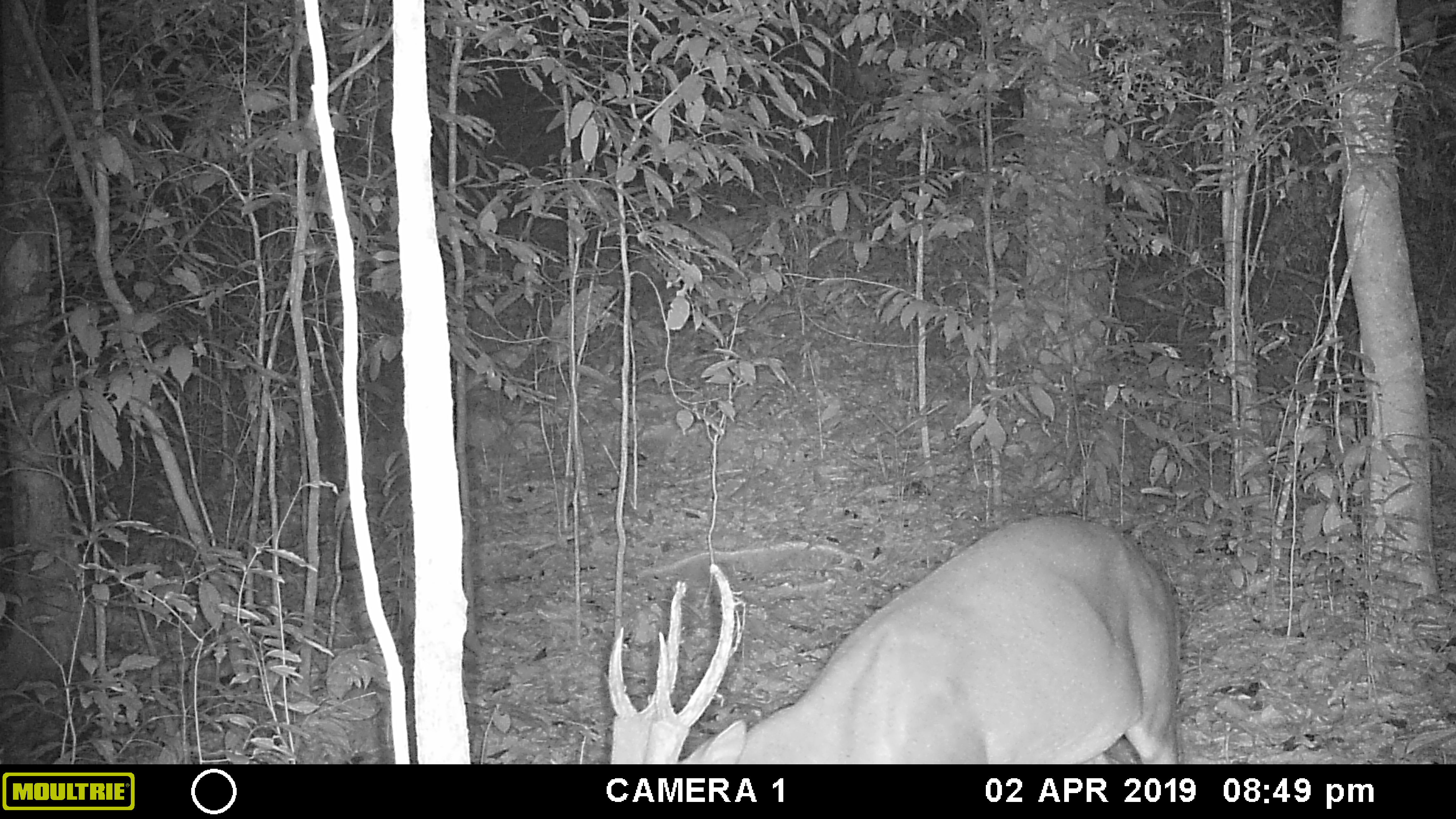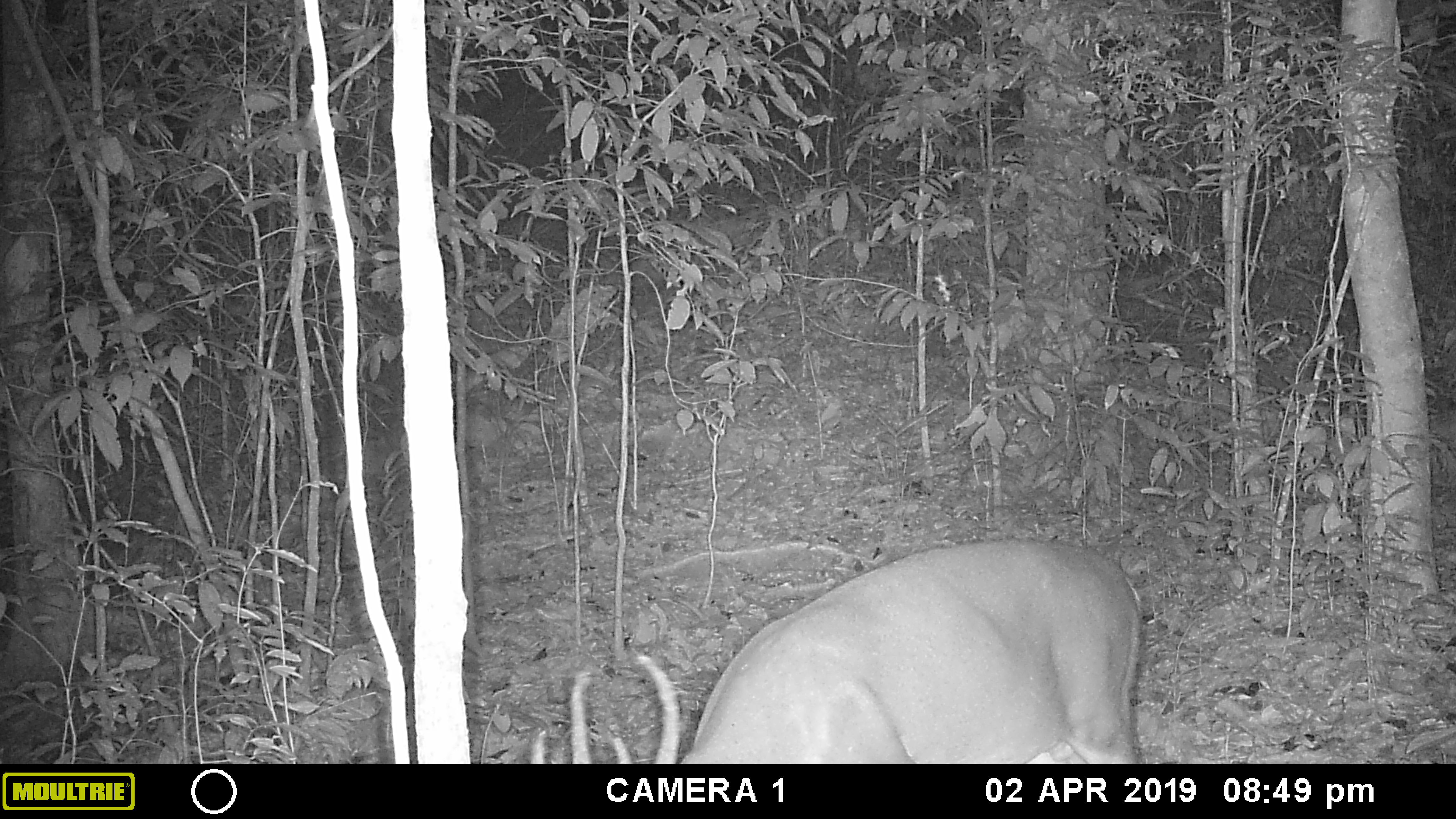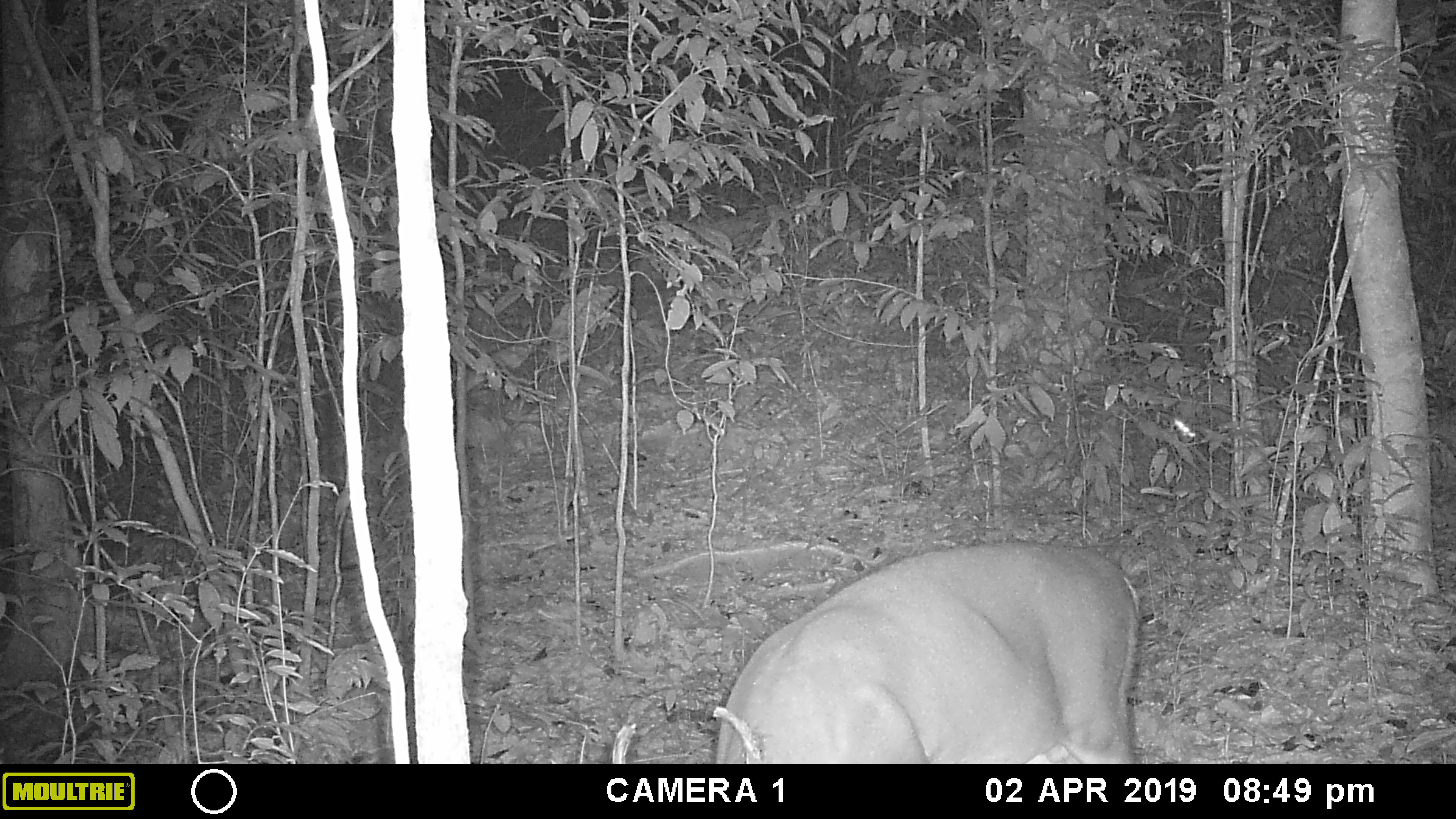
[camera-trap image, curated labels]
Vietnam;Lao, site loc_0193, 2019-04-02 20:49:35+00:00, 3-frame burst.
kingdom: Animalia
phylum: Chordata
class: Mammalia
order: Artiodactyla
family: Cervidae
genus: Muntiacus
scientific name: Muntiacus vuquangensis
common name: large-antlered muntjac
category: large antlered muntjac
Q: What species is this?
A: Large antlered muntjac (large-antlered muntjac) (Muntiacus vuquangensis).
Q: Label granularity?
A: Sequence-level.